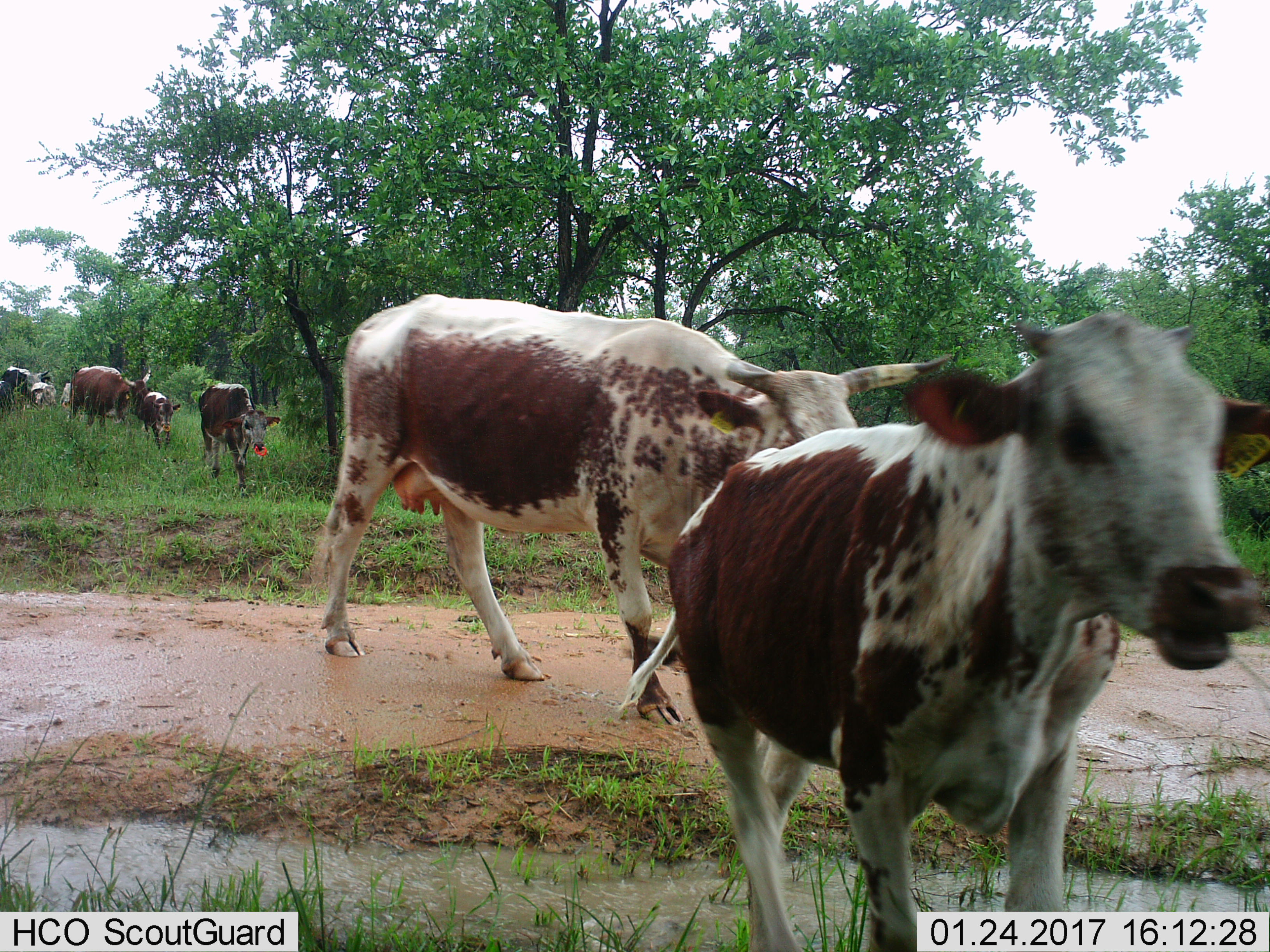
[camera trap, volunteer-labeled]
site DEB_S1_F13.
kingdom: Animalia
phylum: Chordata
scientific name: Vertebrata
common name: domestic animal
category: domesticanimal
Domesticanimal (domestic animal) (Vertebrata), count 9. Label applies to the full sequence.